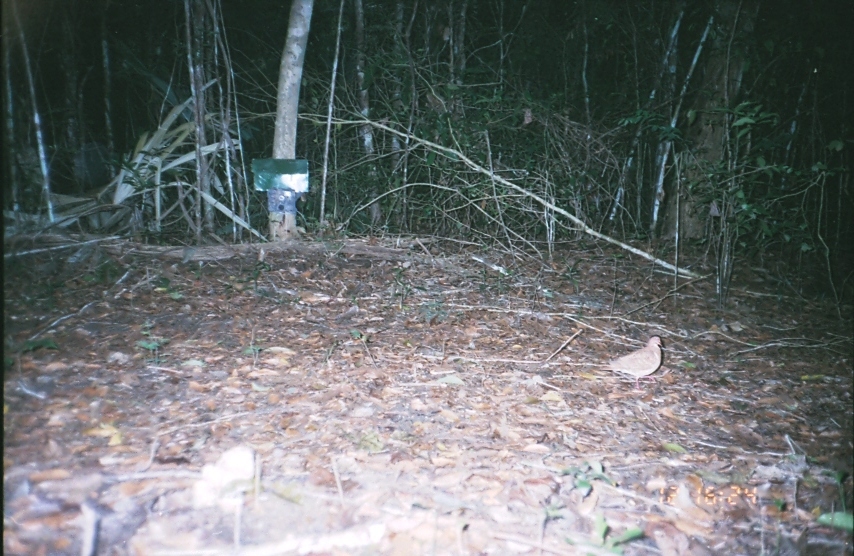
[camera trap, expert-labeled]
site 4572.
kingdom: Animalia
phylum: Chordata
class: Aves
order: Columbiformes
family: Columbidae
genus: Leptotila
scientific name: Leptotila verreauxi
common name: white-tipped dove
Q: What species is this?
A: Leptotila verreauxi (white-tipped dove).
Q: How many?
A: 1.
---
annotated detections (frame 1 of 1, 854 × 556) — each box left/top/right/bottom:
leptotila verreauxi: 607/335/662/390